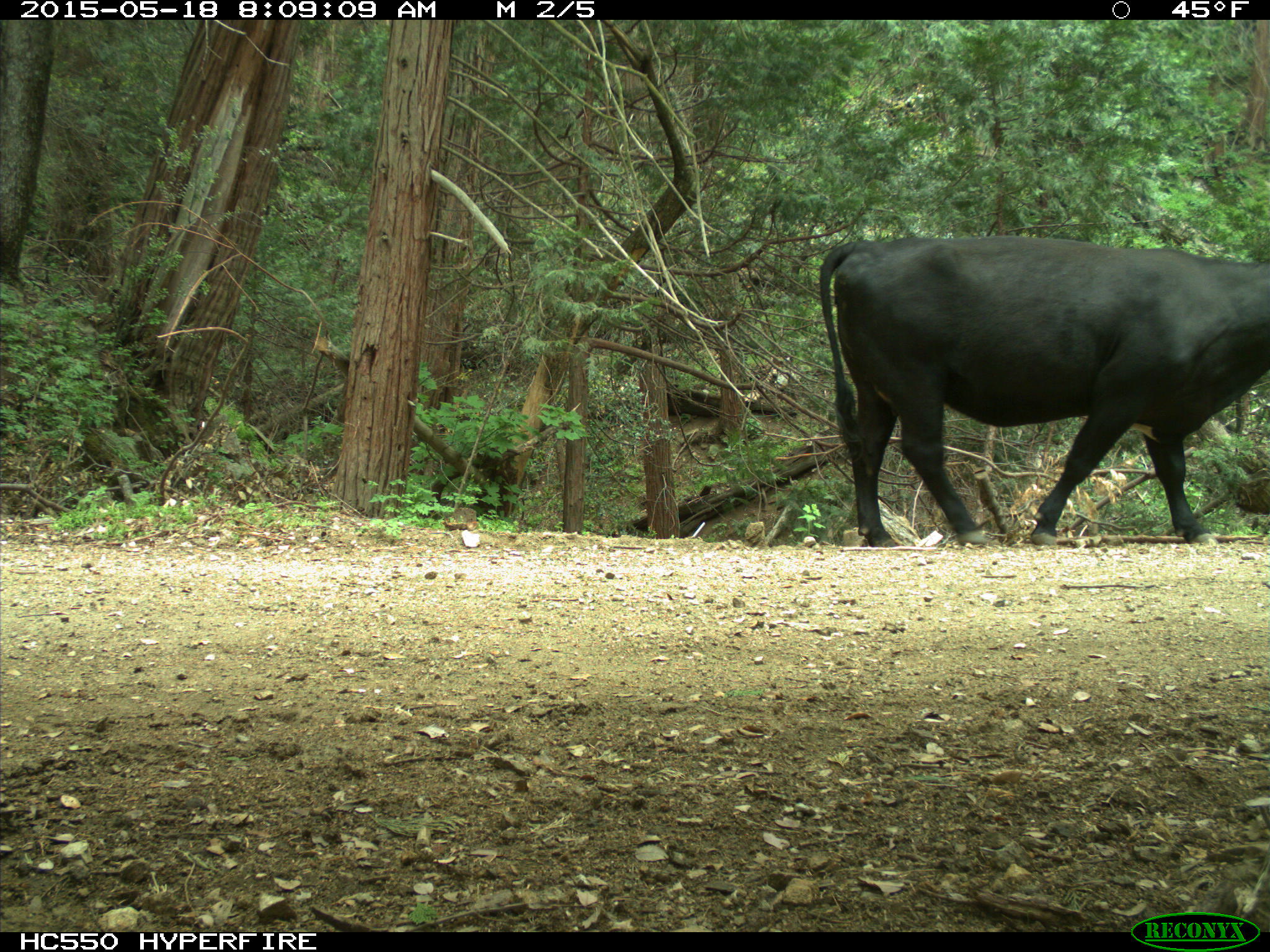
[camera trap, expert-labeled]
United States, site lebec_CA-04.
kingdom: Animalia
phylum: Chordata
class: Mammalia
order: Artiodactyla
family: Bovidae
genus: Bos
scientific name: Bos taurus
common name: domestic cow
Bos taurus (domestic cow).